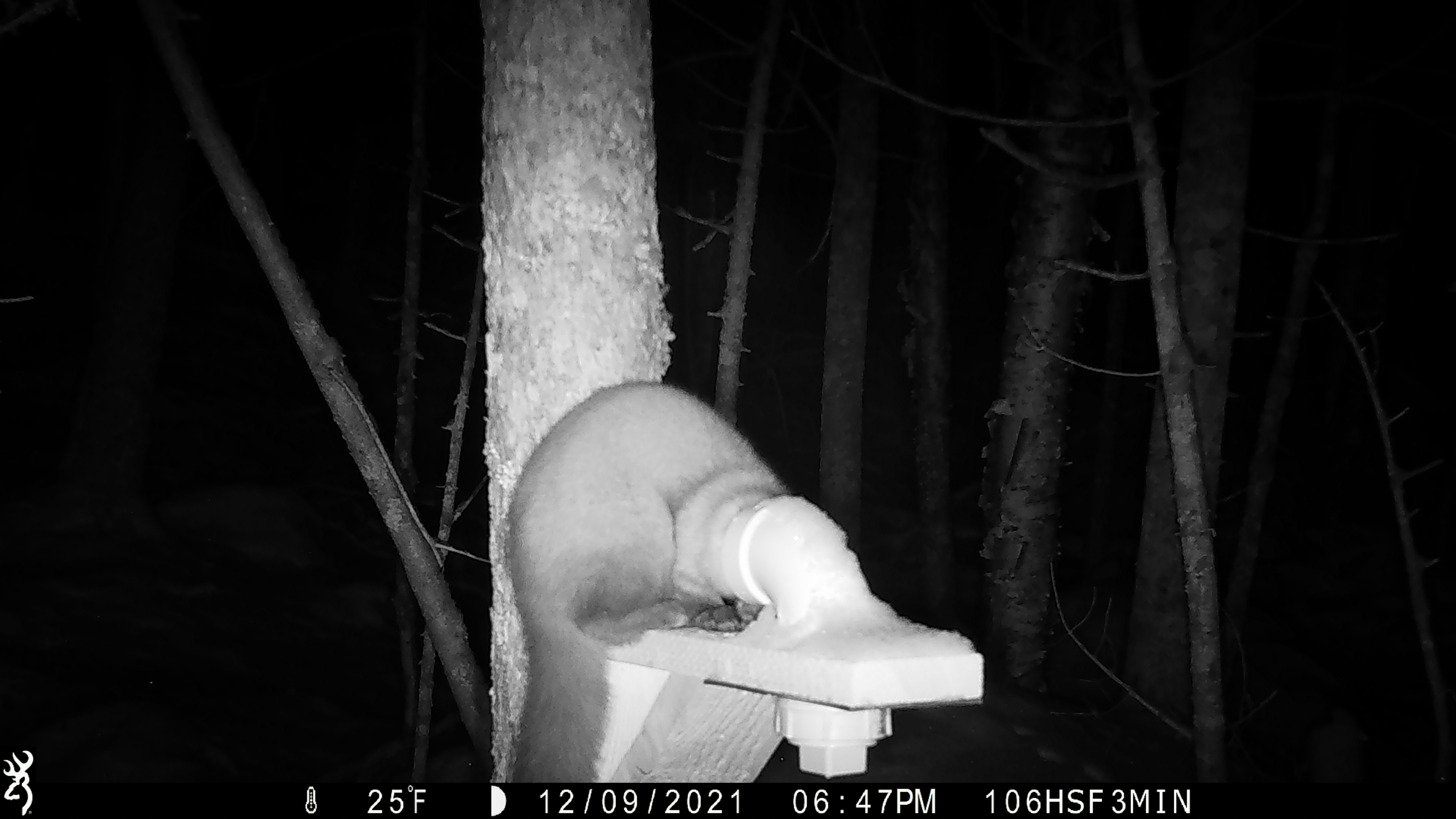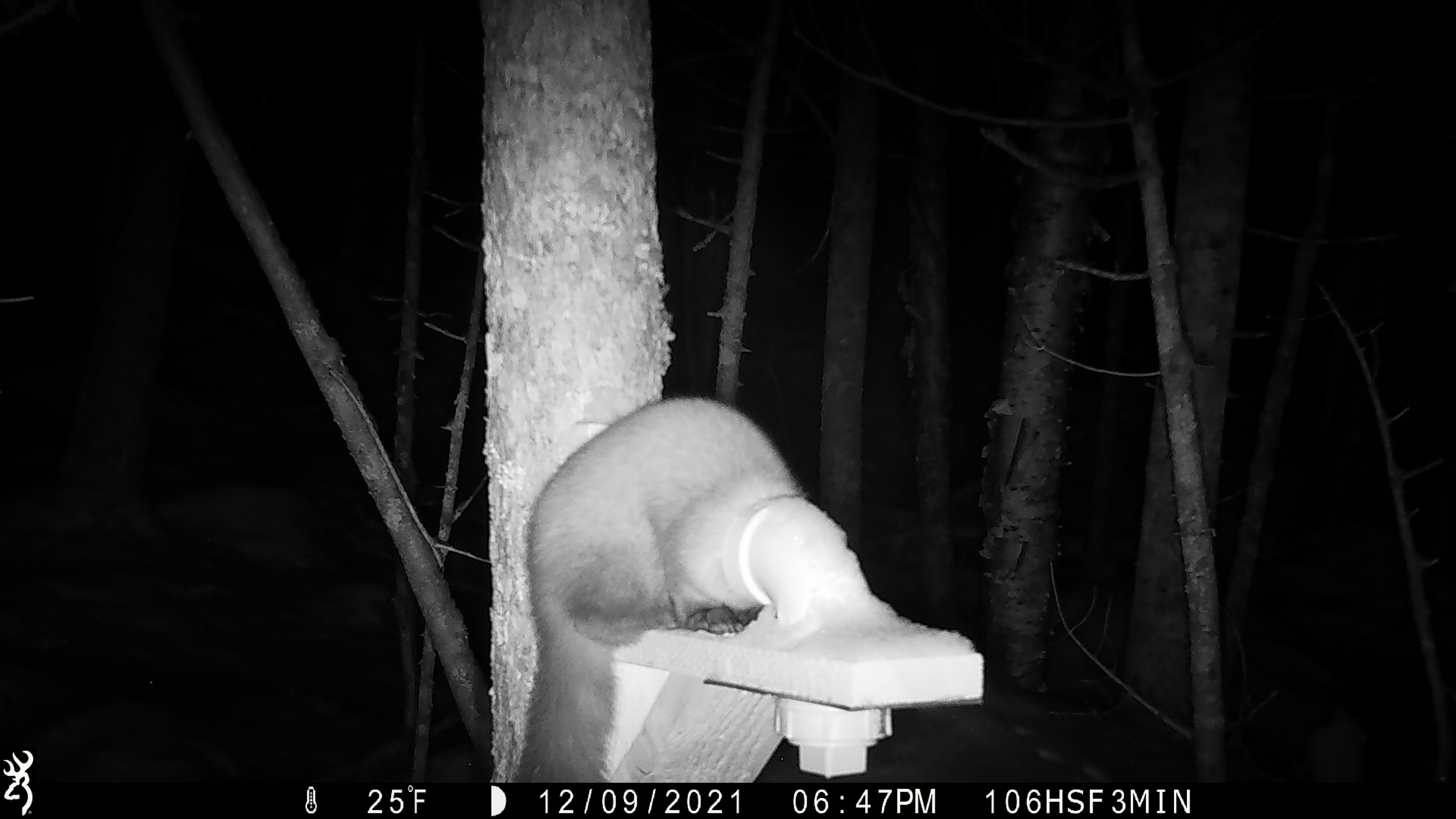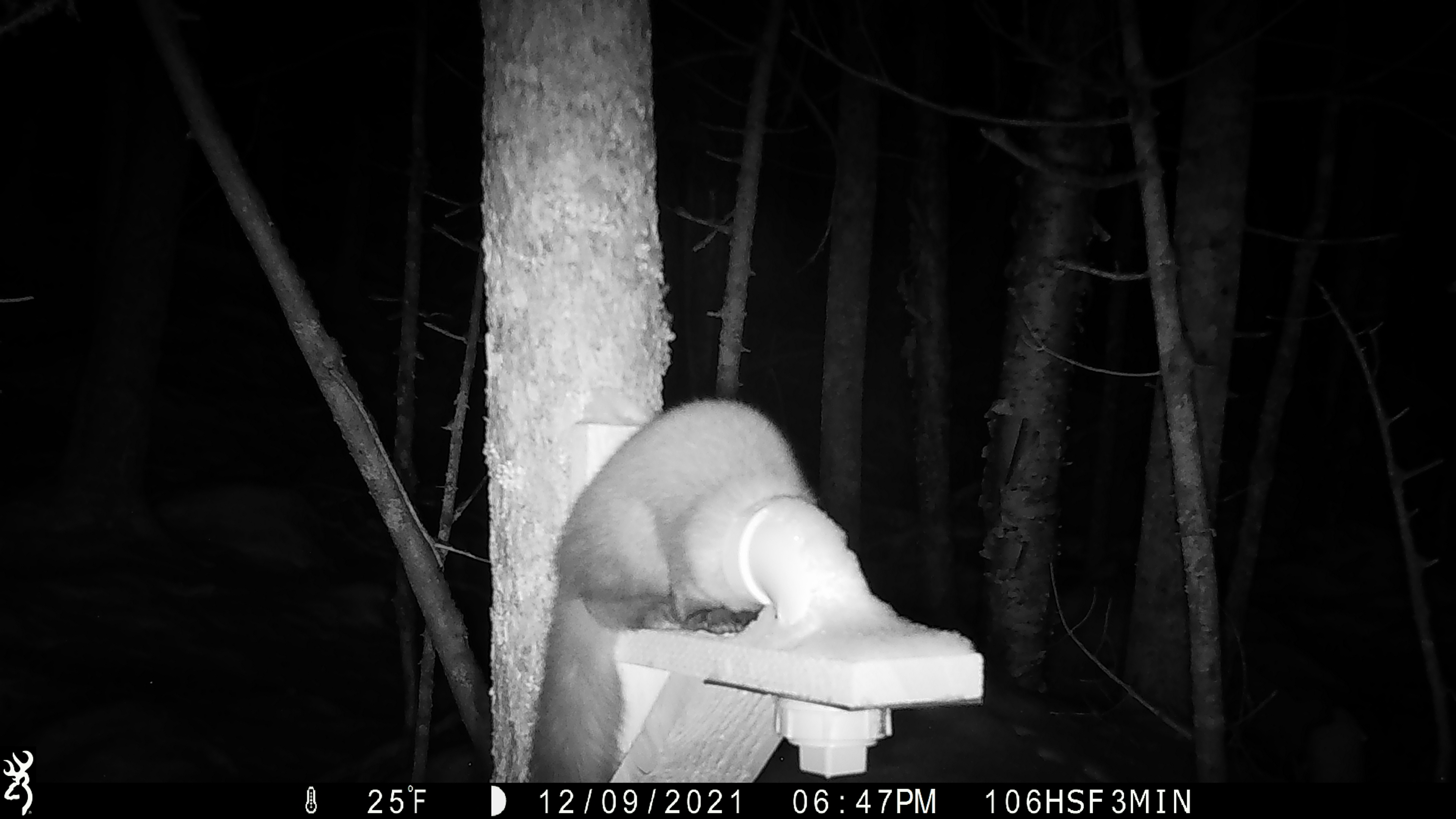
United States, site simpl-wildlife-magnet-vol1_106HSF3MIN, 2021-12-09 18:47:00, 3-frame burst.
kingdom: Animalia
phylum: Chordata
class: Mammalia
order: Carnivora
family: Mustelidae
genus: Martes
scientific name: Martes americana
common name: american marten